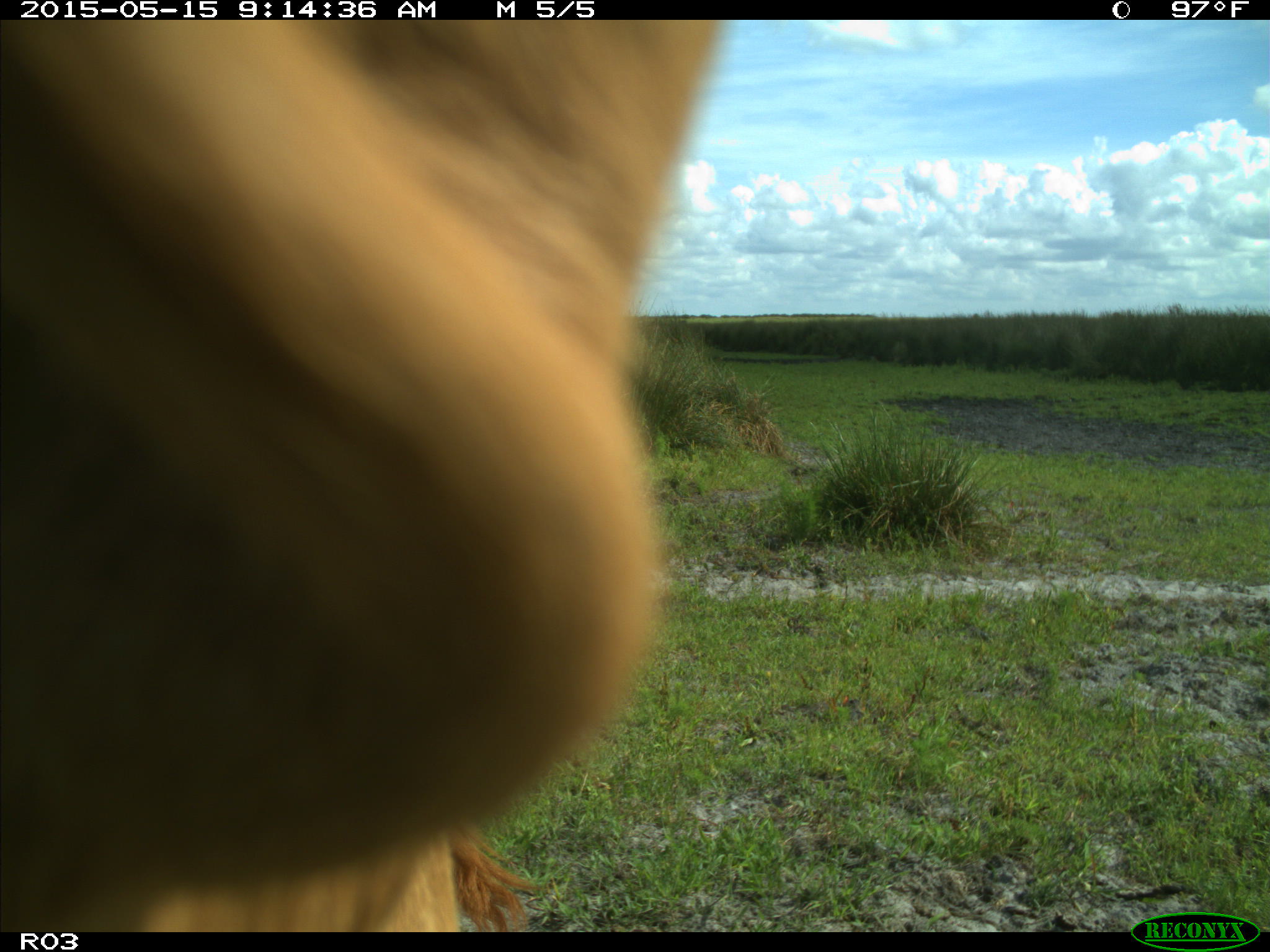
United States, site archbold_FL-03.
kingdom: Animalia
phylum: Chordata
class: Mammalia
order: Artiodactyla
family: Bovidae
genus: Bos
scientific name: Bos taurus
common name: domestic cow